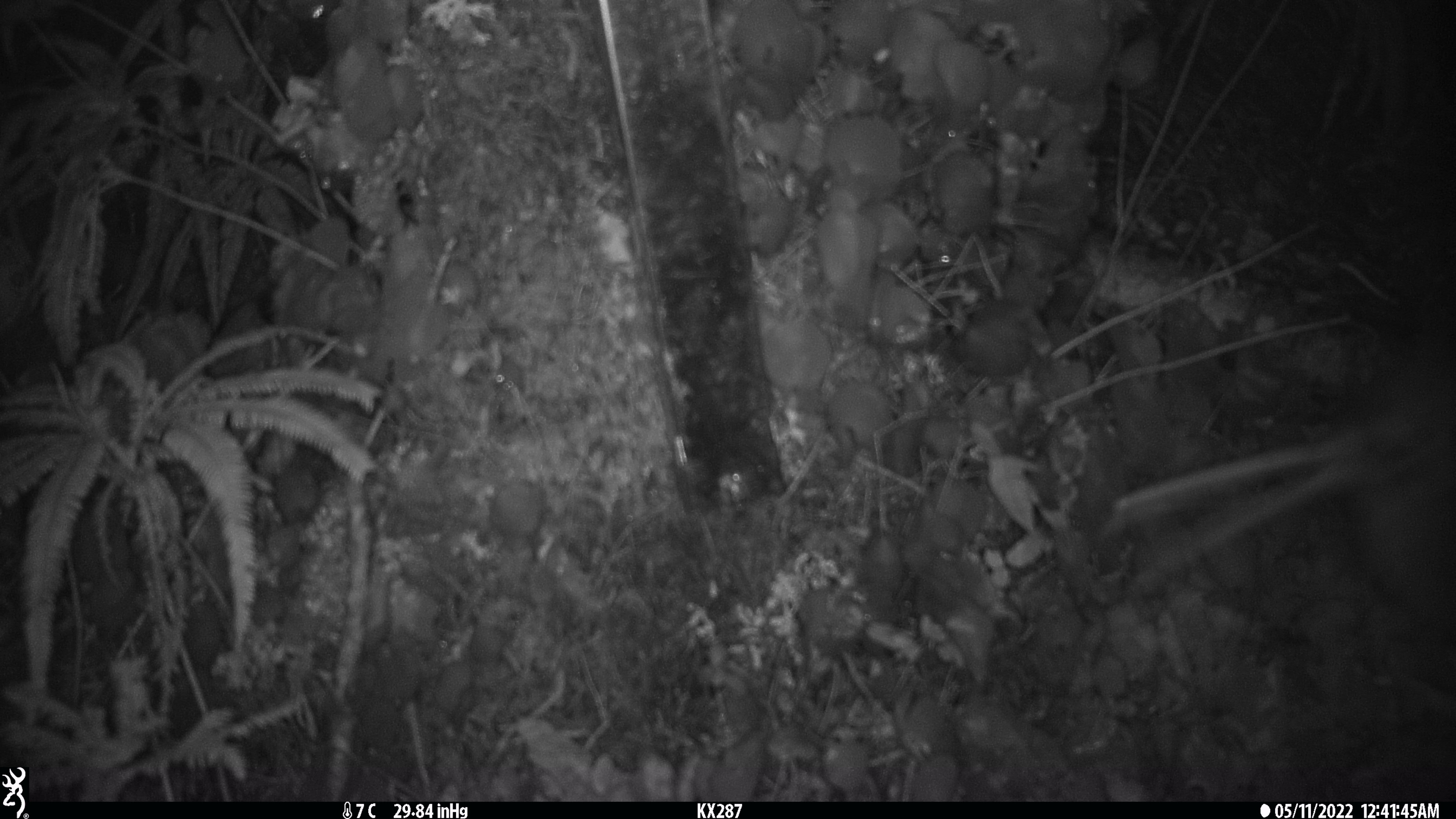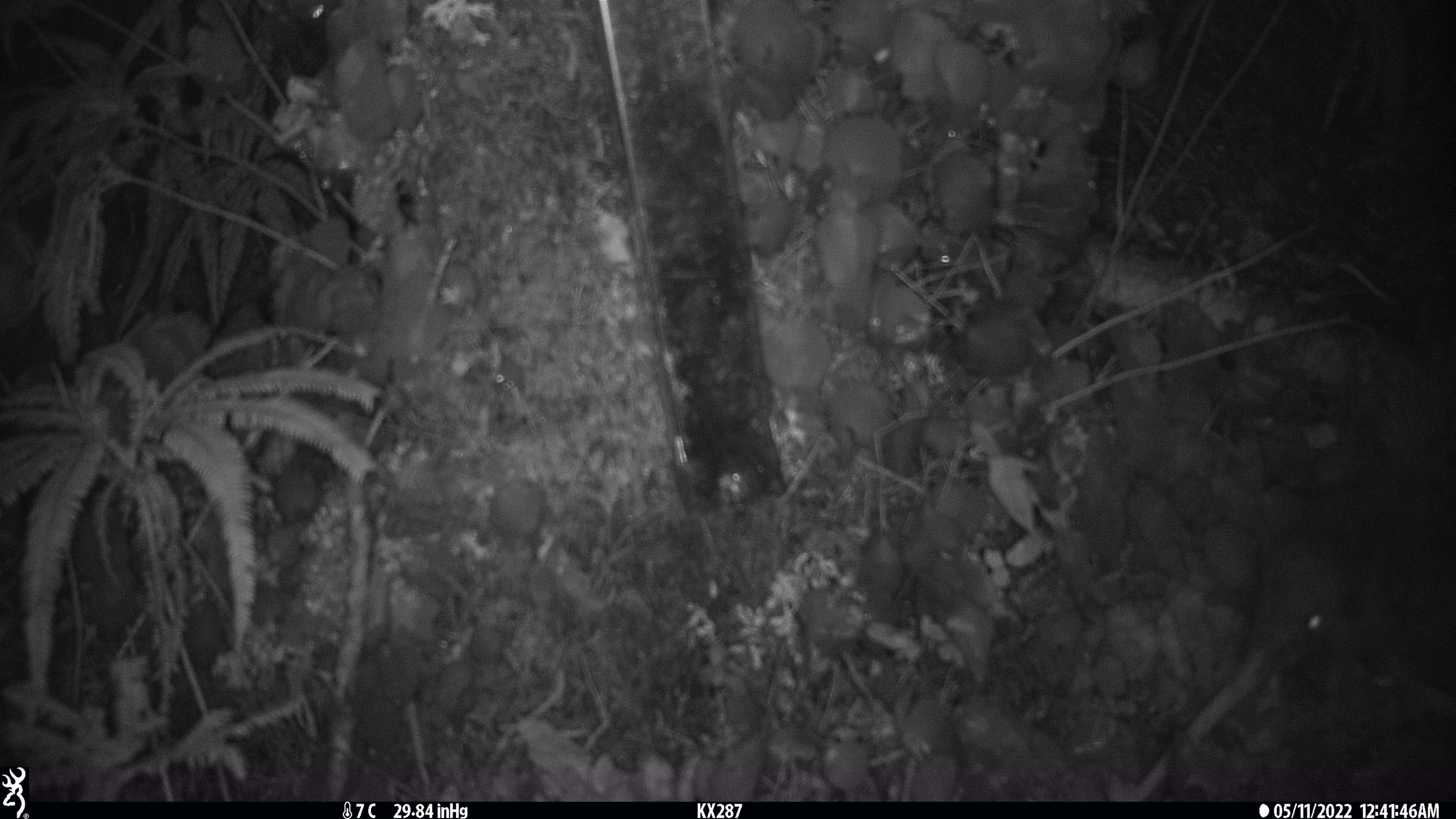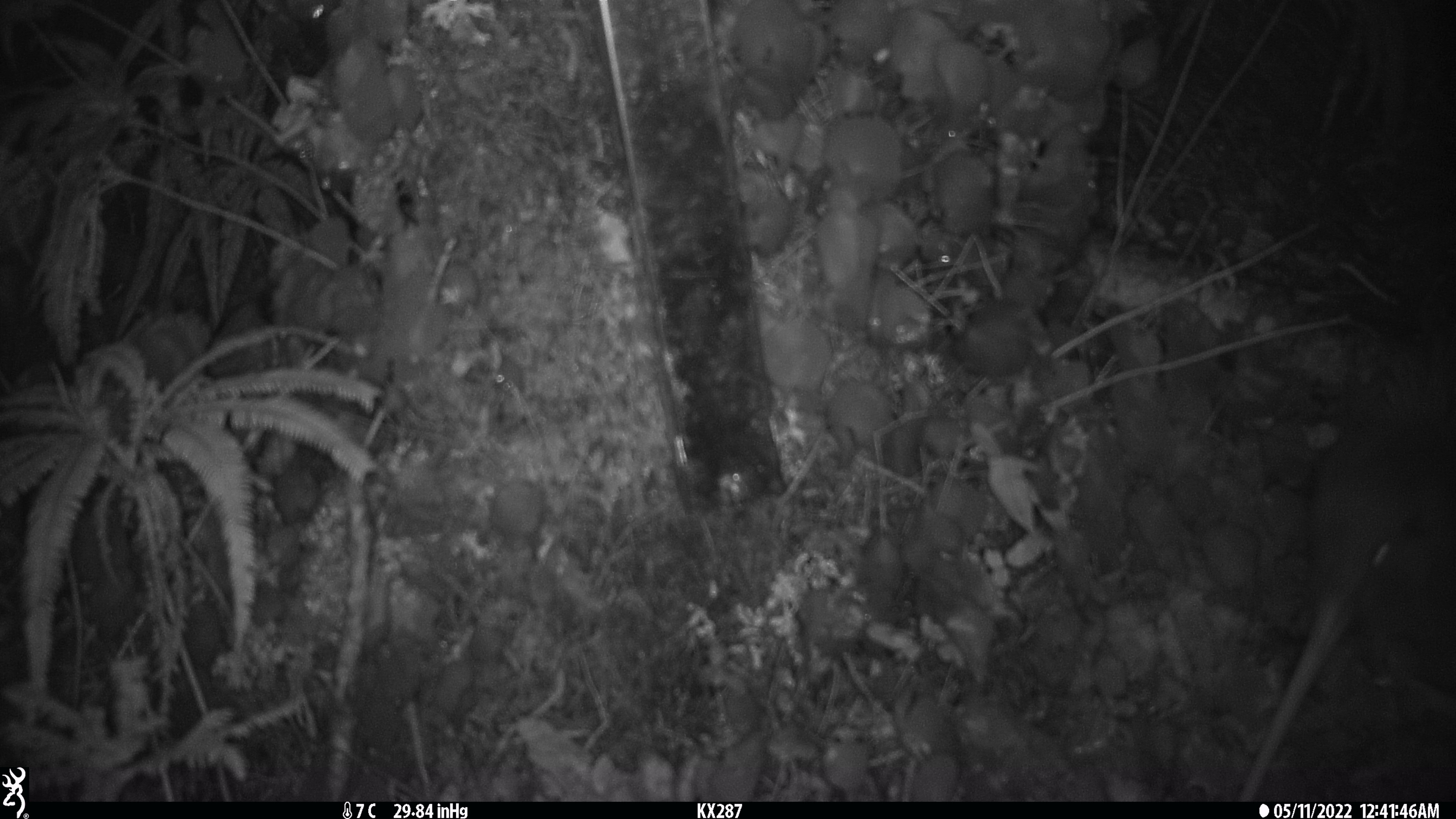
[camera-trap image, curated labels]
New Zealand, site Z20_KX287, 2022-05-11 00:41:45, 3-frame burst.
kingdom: Animalia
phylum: Chordata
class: Aves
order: Apterygiformes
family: Apterygidae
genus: Apteryx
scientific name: Apteryx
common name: kiwi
Kiwi (Apteryx).